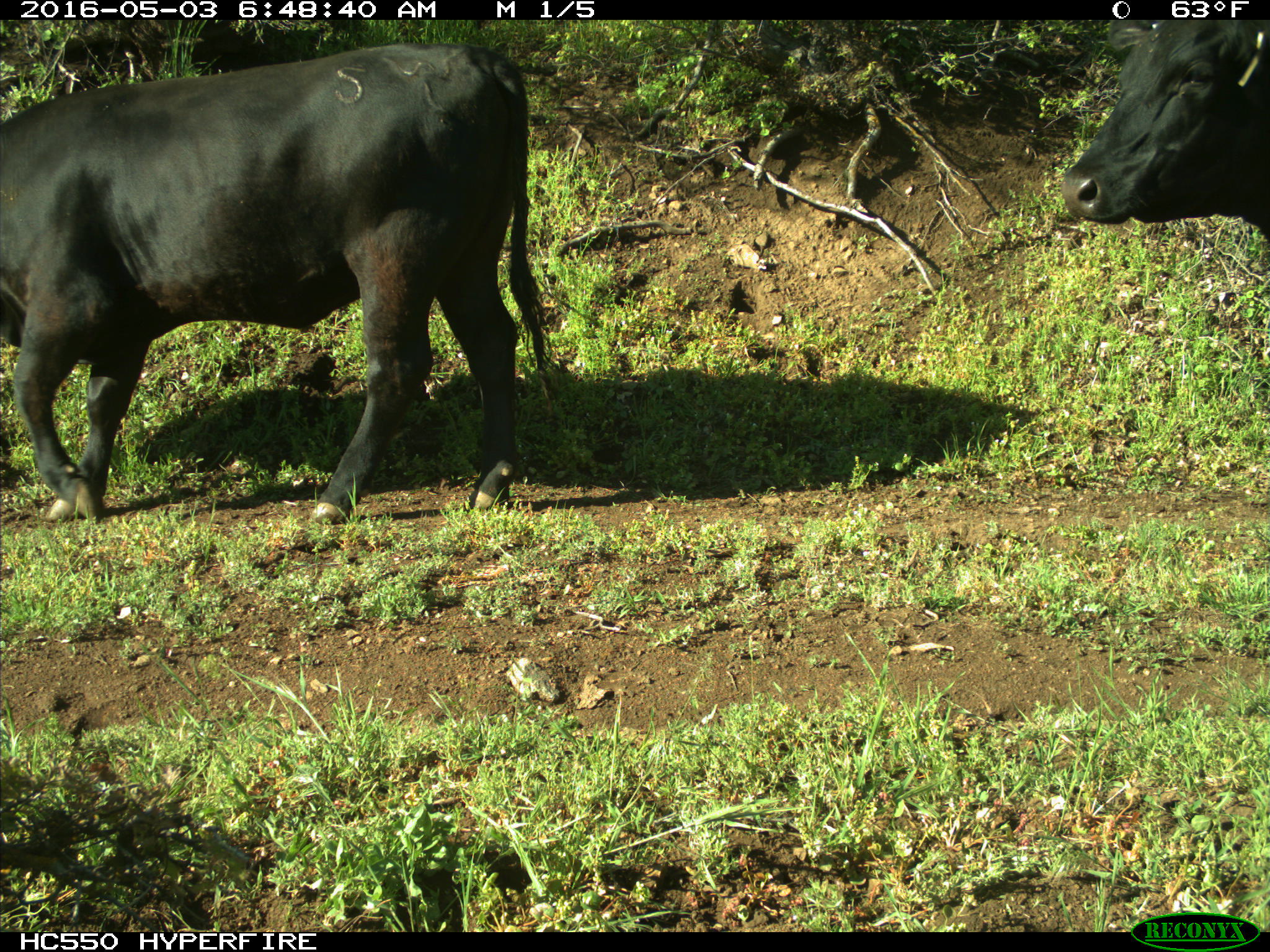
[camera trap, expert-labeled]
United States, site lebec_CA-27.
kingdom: Animalia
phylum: Chordata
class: Mammalia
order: Artiodactyla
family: Bovidae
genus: Bos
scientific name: Bos taurus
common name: domestic cow